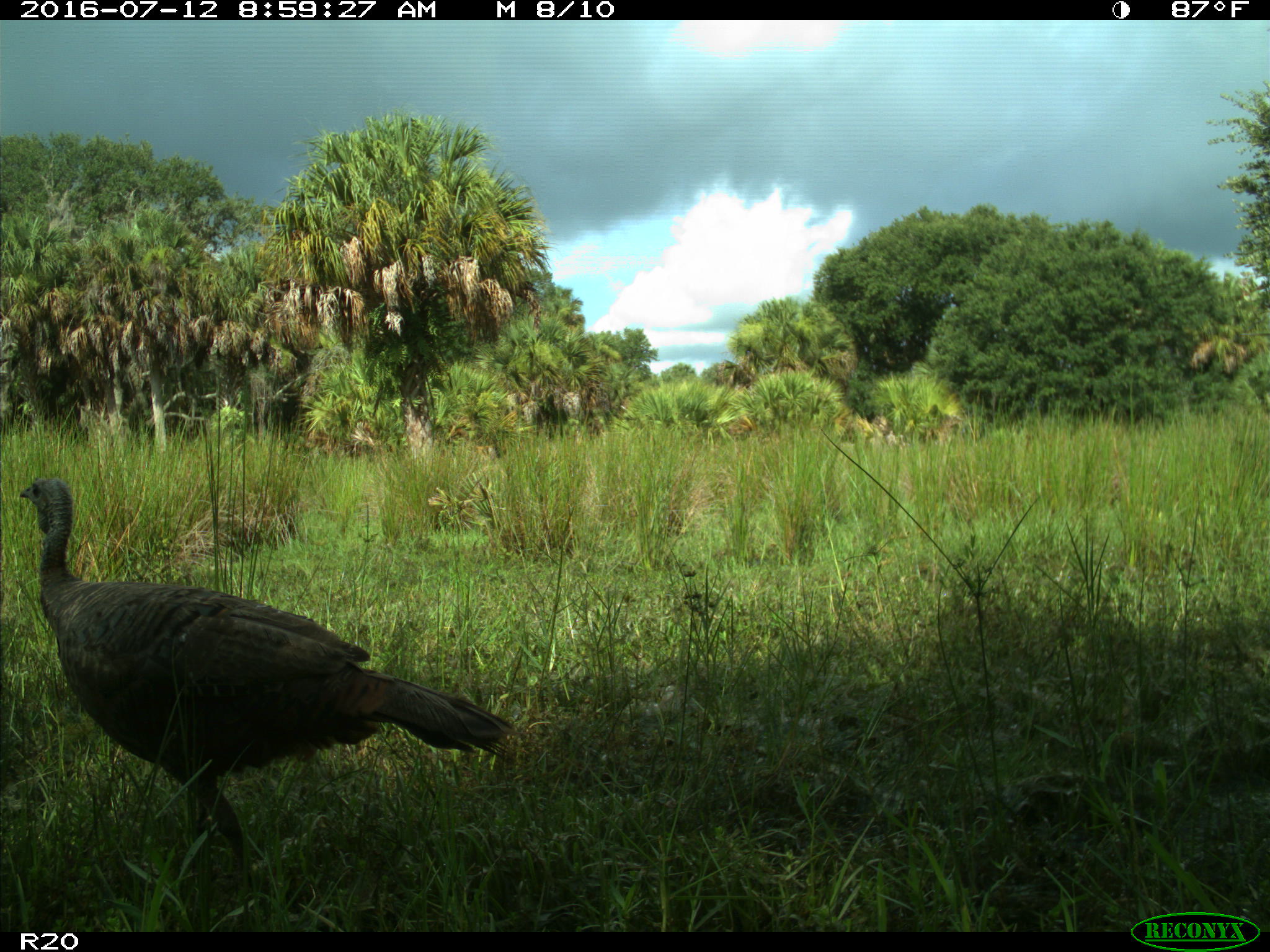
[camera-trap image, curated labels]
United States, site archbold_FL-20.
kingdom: Animalia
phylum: Chordata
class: Aves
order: Galliformes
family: Phasianidae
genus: Meleagris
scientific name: Meleagris gallopavo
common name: wild turkey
Meleagris gallopavo (wild turkey).